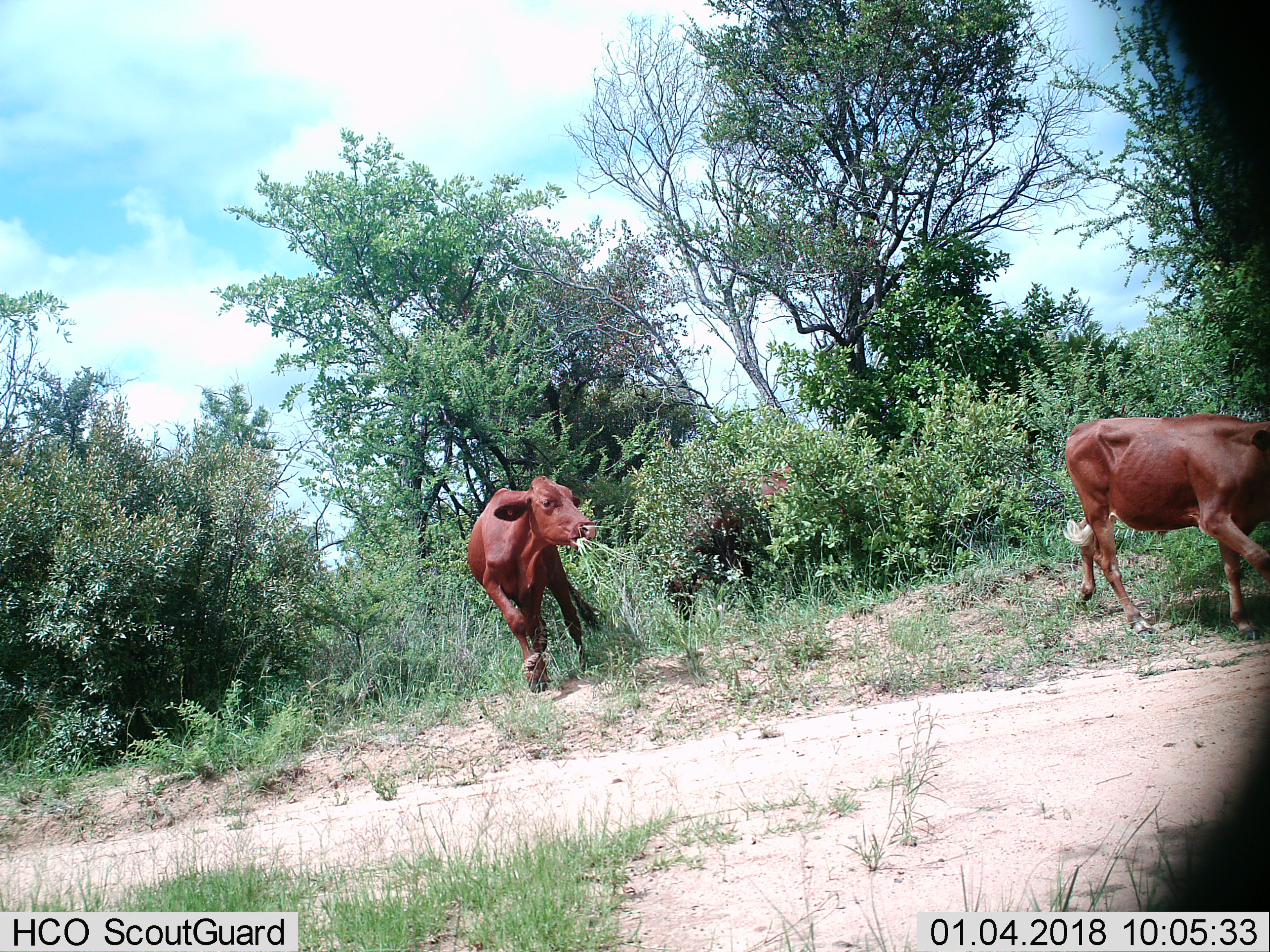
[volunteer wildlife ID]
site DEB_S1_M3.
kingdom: Animalia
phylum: Chordata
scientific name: Vertebrata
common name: domestic animal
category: domesticanimal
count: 2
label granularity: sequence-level